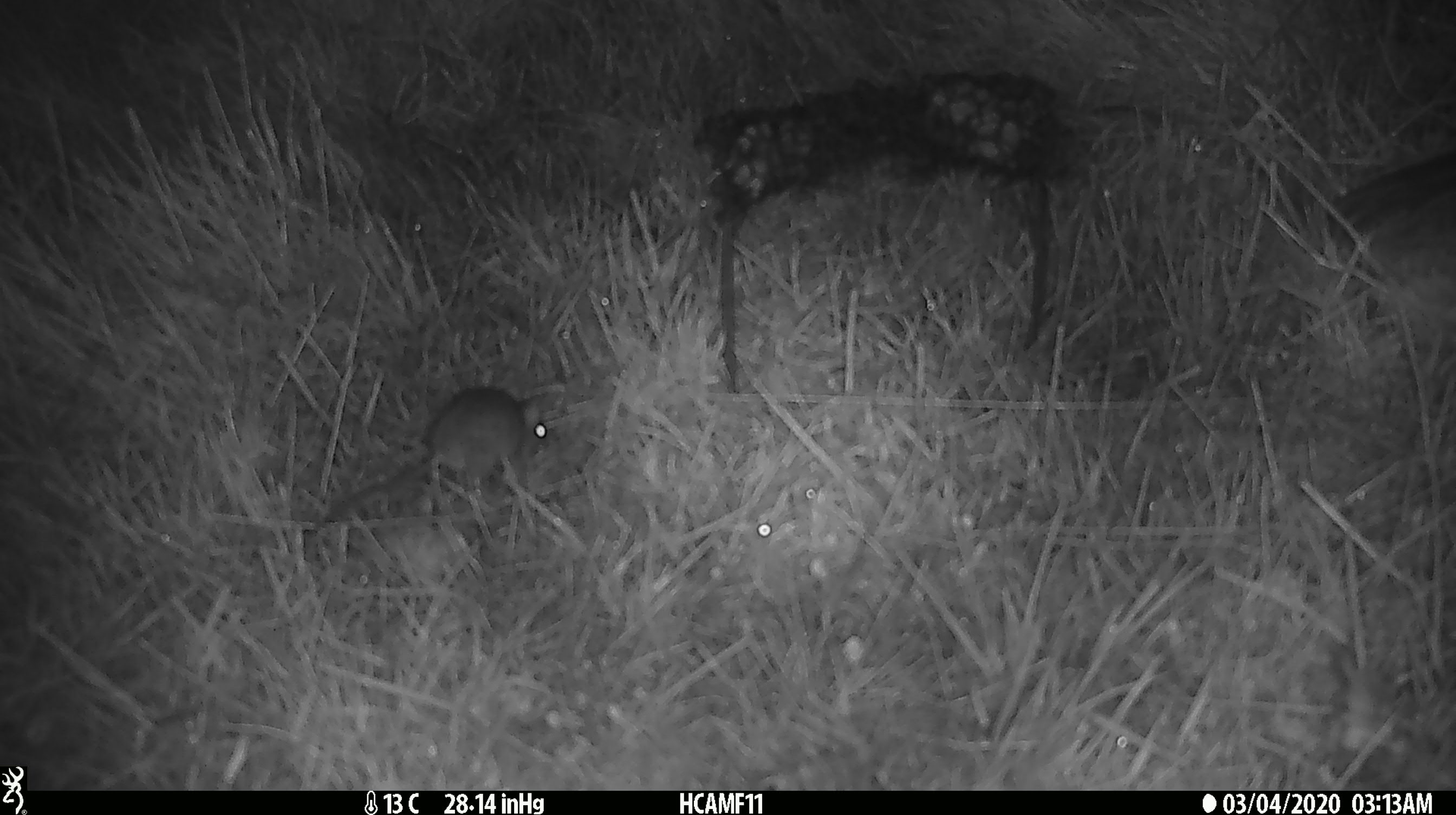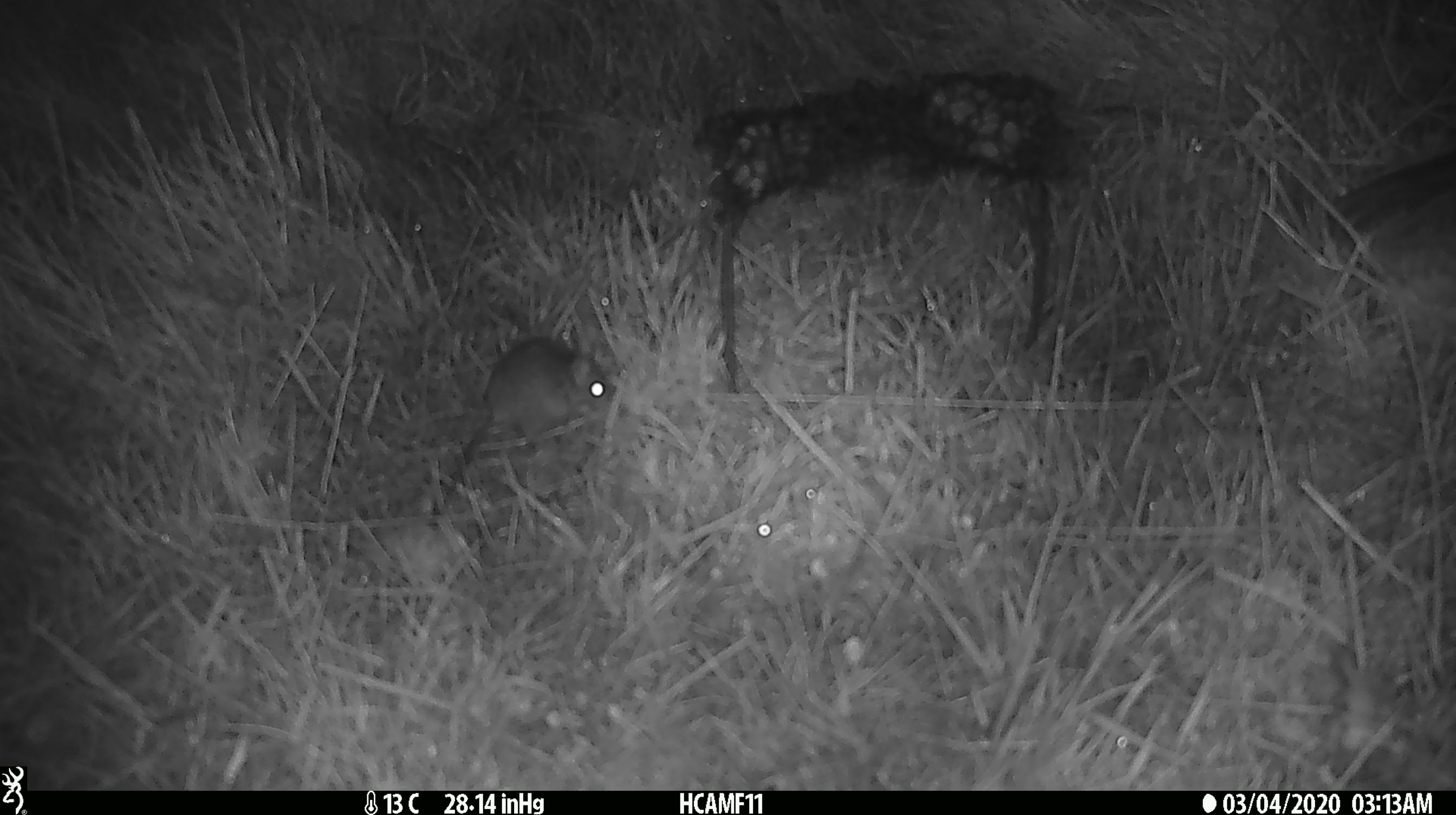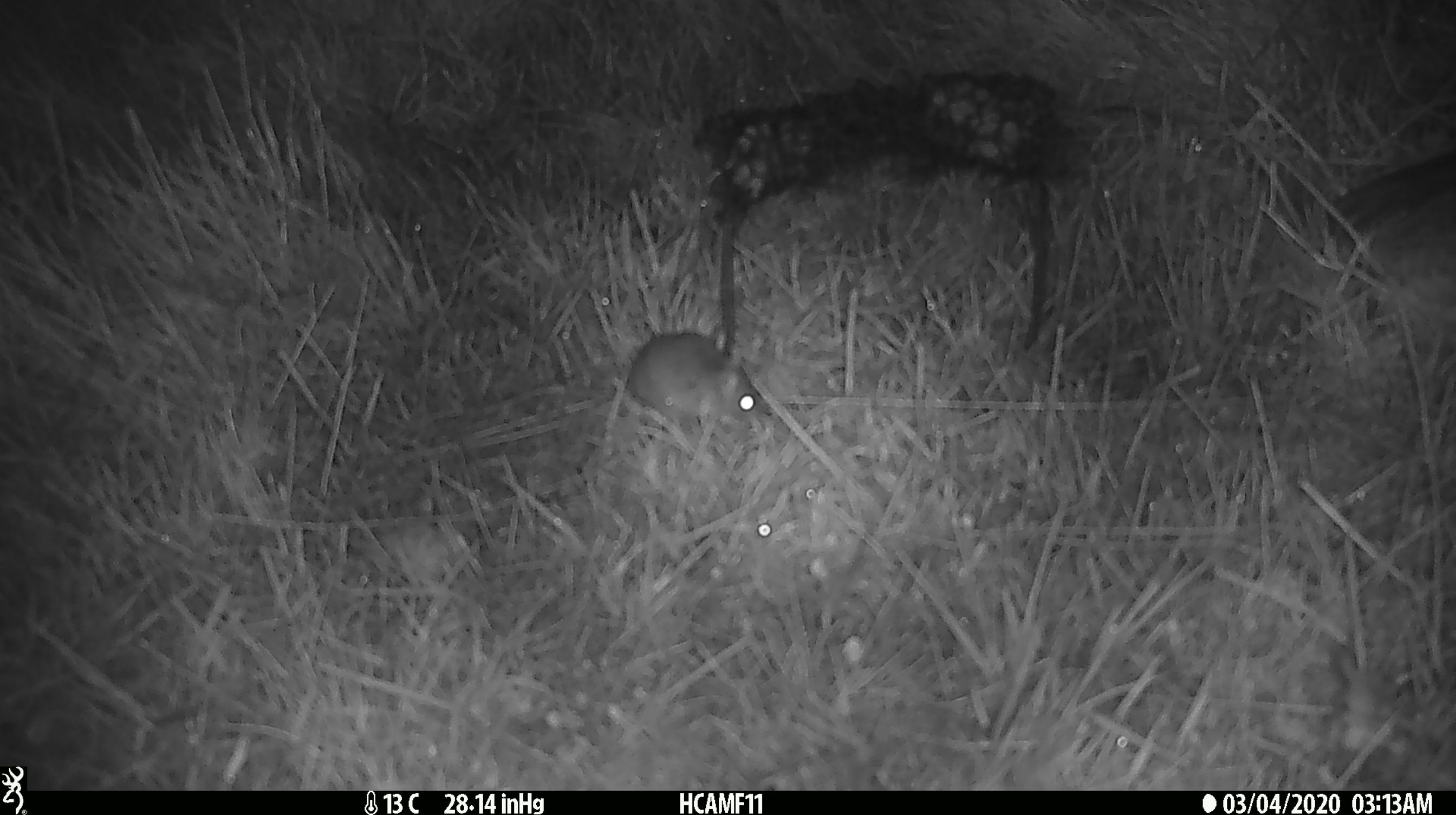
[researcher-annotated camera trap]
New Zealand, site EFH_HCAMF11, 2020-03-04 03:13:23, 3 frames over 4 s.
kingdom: Animalia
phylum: Chordata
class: Mammalia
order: Rodentia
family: Muridae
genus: Mus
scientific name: Mus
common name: mouse